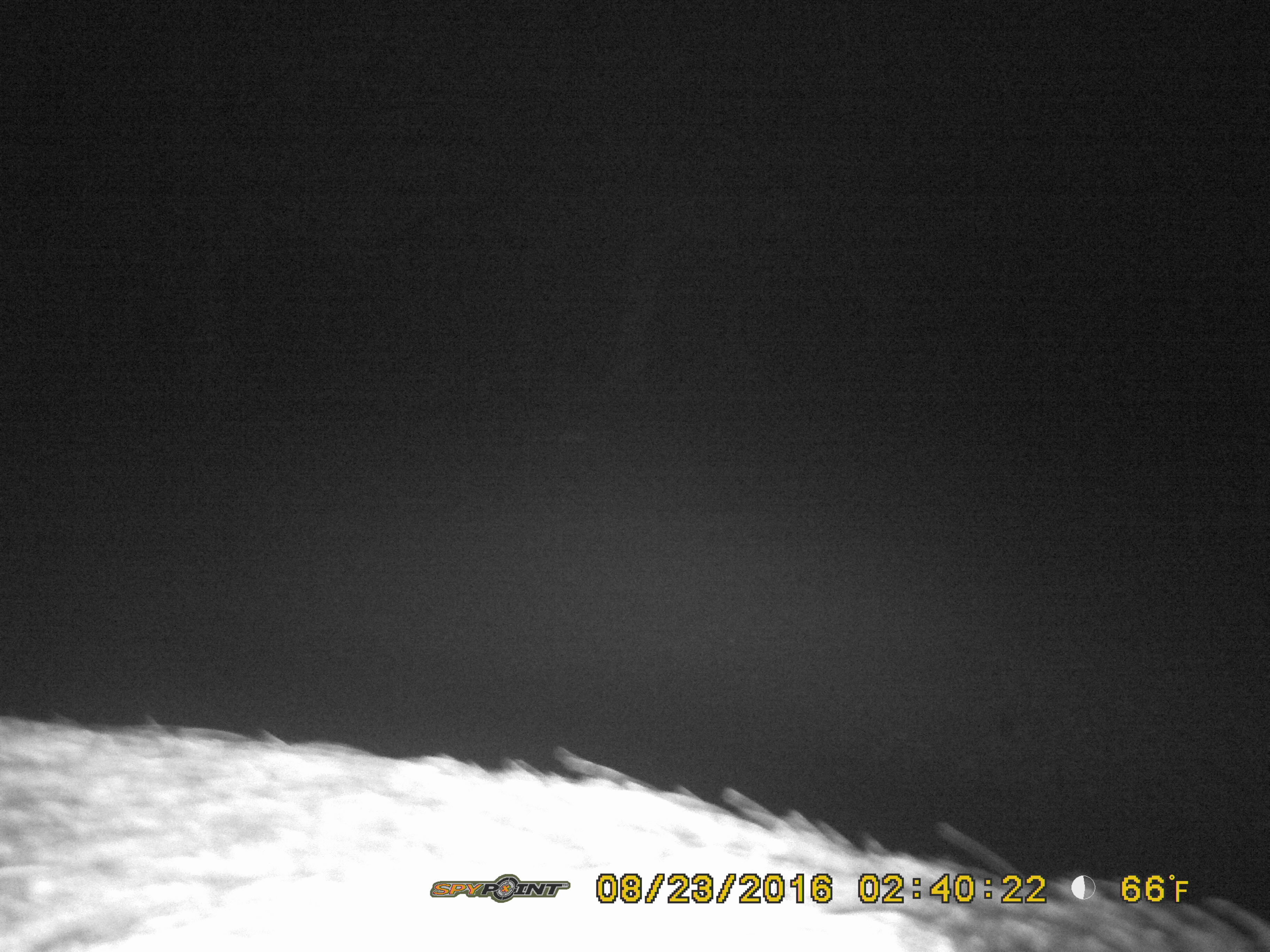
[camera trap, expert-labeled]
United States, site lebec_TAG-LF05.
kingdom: Animalia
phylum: Chordata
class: Mammalia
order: Artiodactyla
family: Suidae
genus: Sus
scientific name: Sus scrofa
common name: wild boar